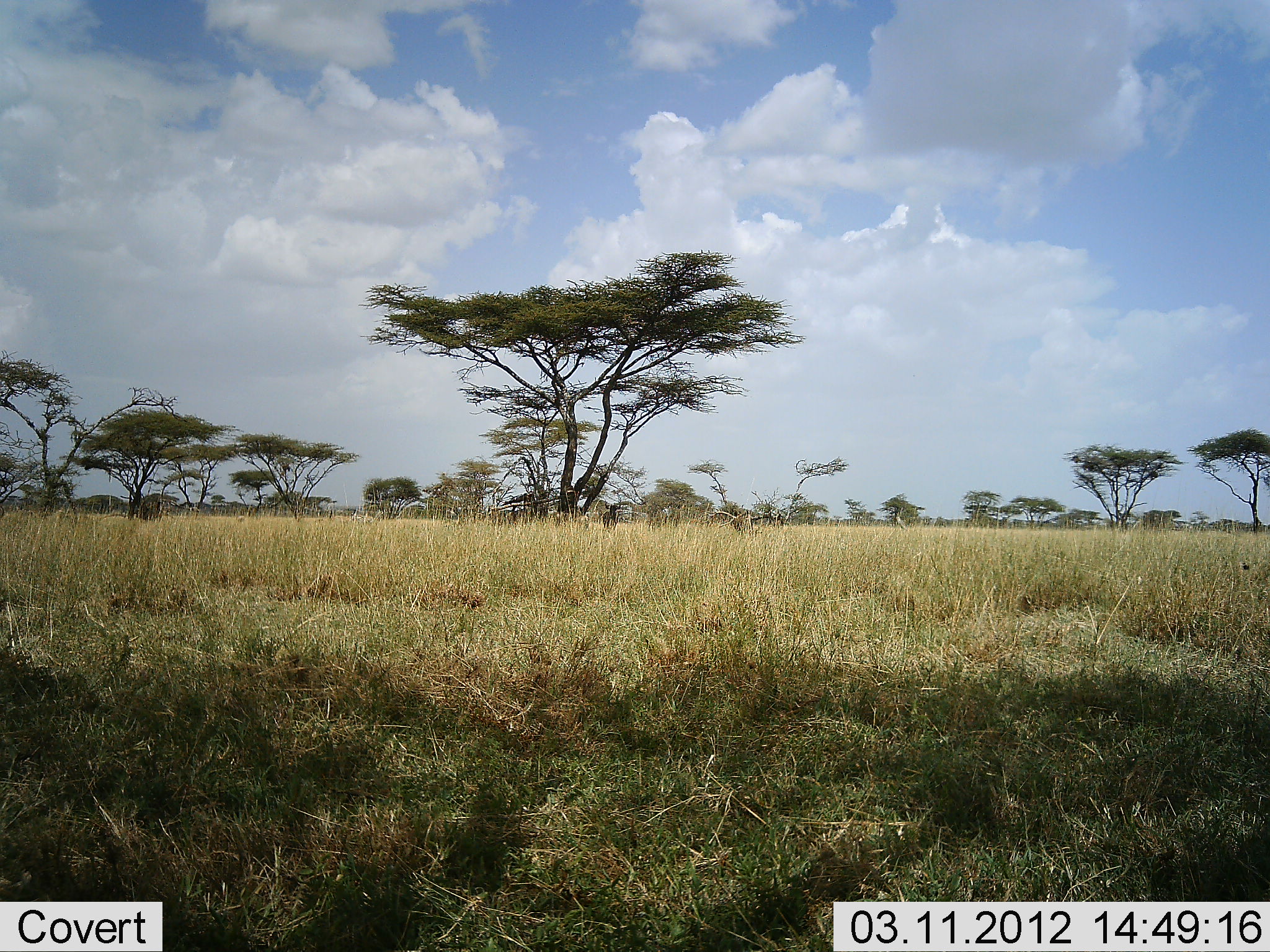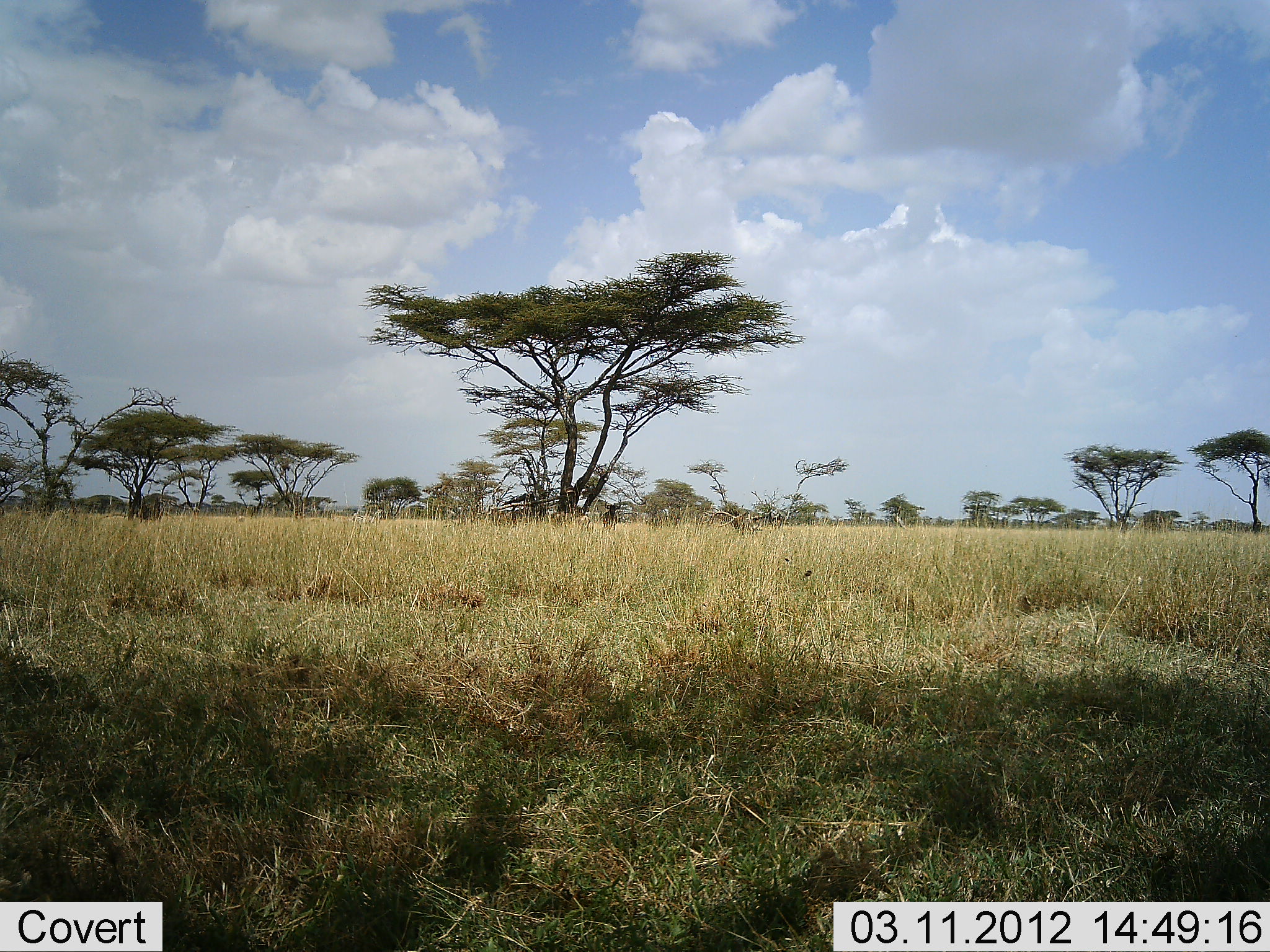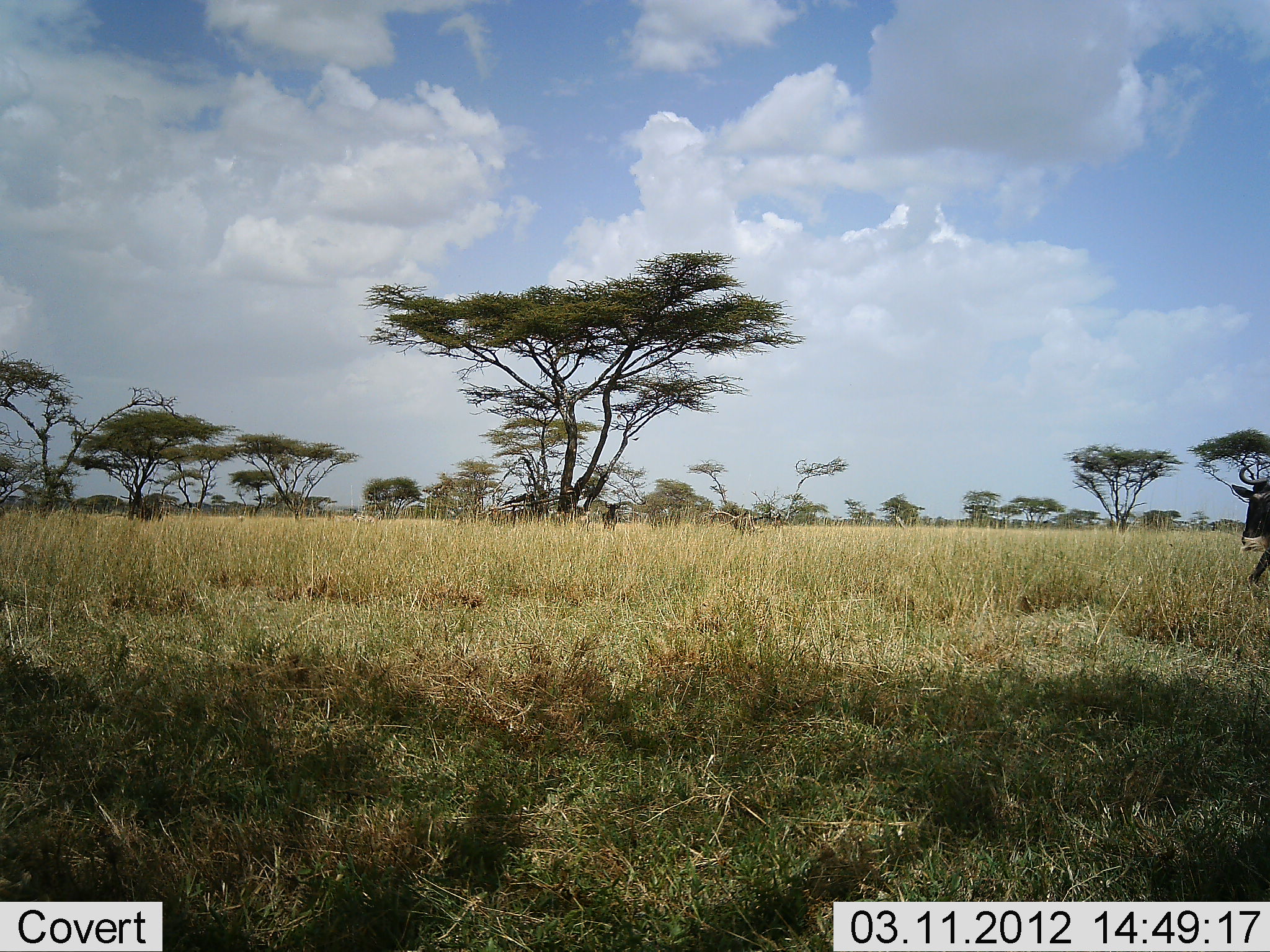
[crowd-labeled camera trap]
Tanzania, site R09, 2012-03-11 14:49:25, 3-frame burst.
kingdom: Animalia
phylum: Chordata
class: Mammalia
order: Artiodactyla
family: Bovidae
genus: Connochaetes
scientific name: Connochaetes taurinus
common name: blue wildebeest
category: wildebeest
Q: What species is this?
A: Wildebeest (blue wildebeest) (Connochaetes taurinus).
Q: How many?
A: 1.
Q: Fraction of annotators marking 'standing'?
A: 10%.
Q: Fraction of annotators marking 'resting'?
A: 0%.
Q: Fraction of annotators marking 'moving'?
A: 95%.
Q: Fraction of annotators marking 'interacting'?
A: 0%.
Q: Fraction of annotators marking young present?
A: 0%.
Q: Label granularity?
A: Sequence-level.